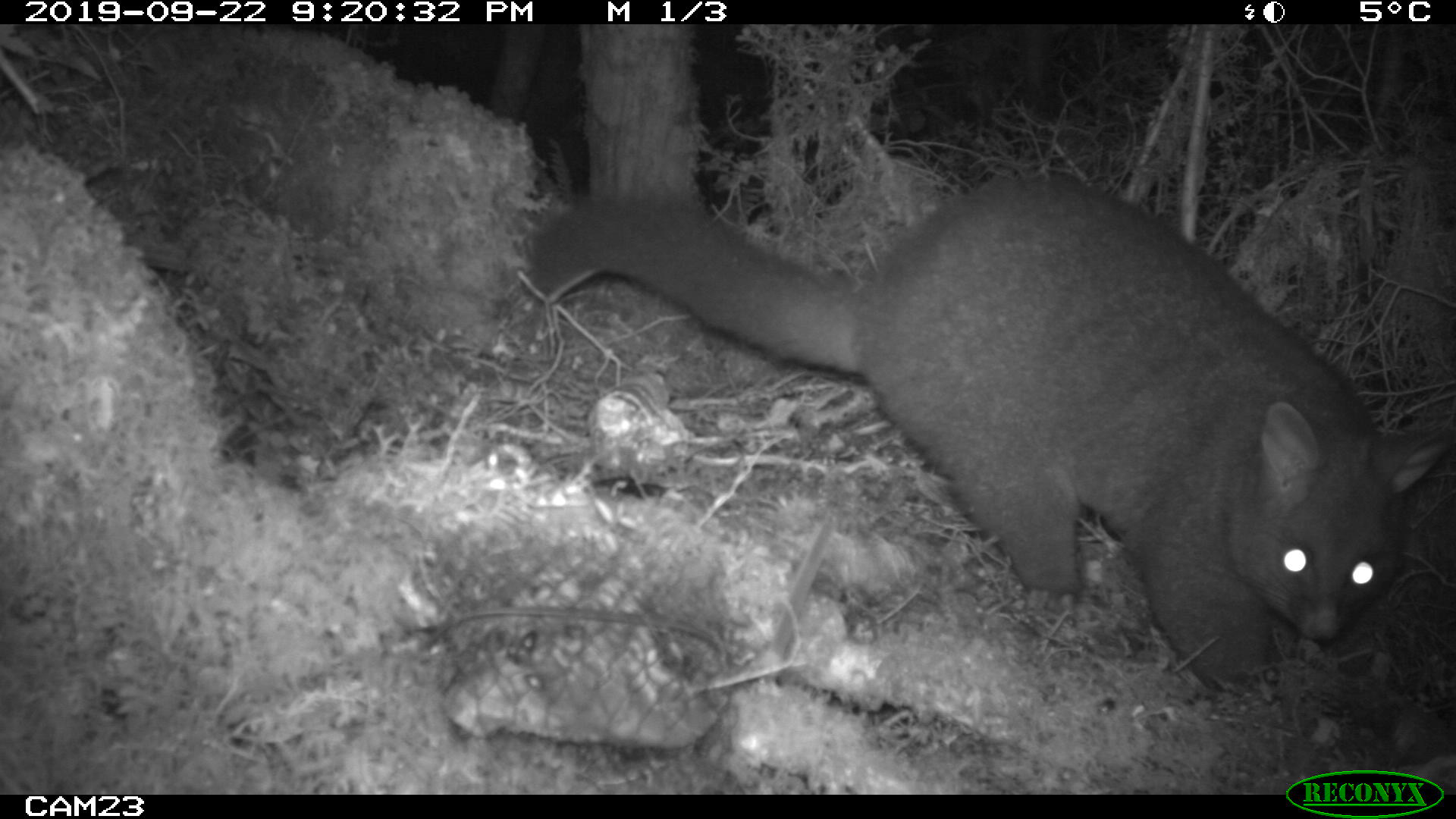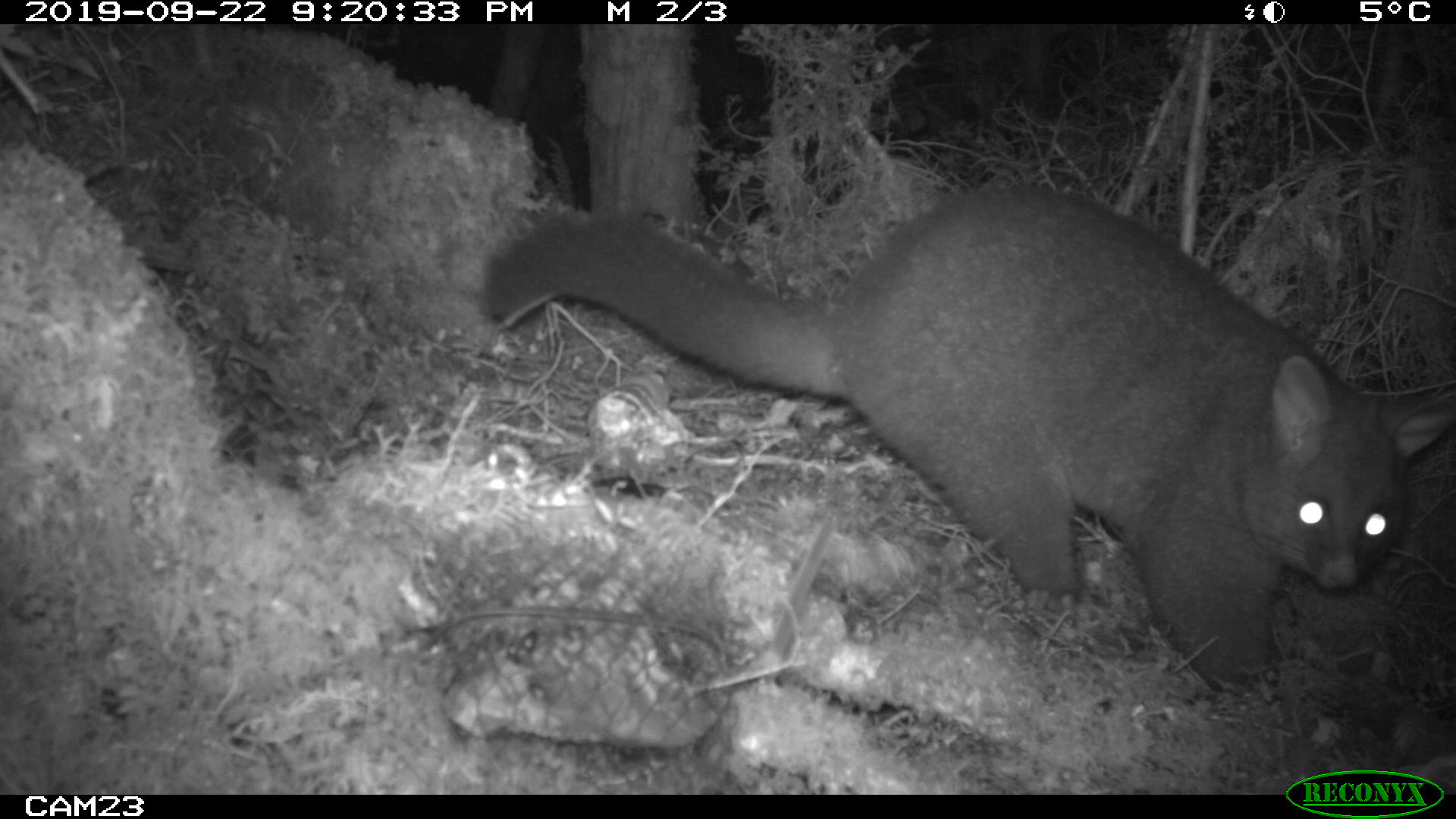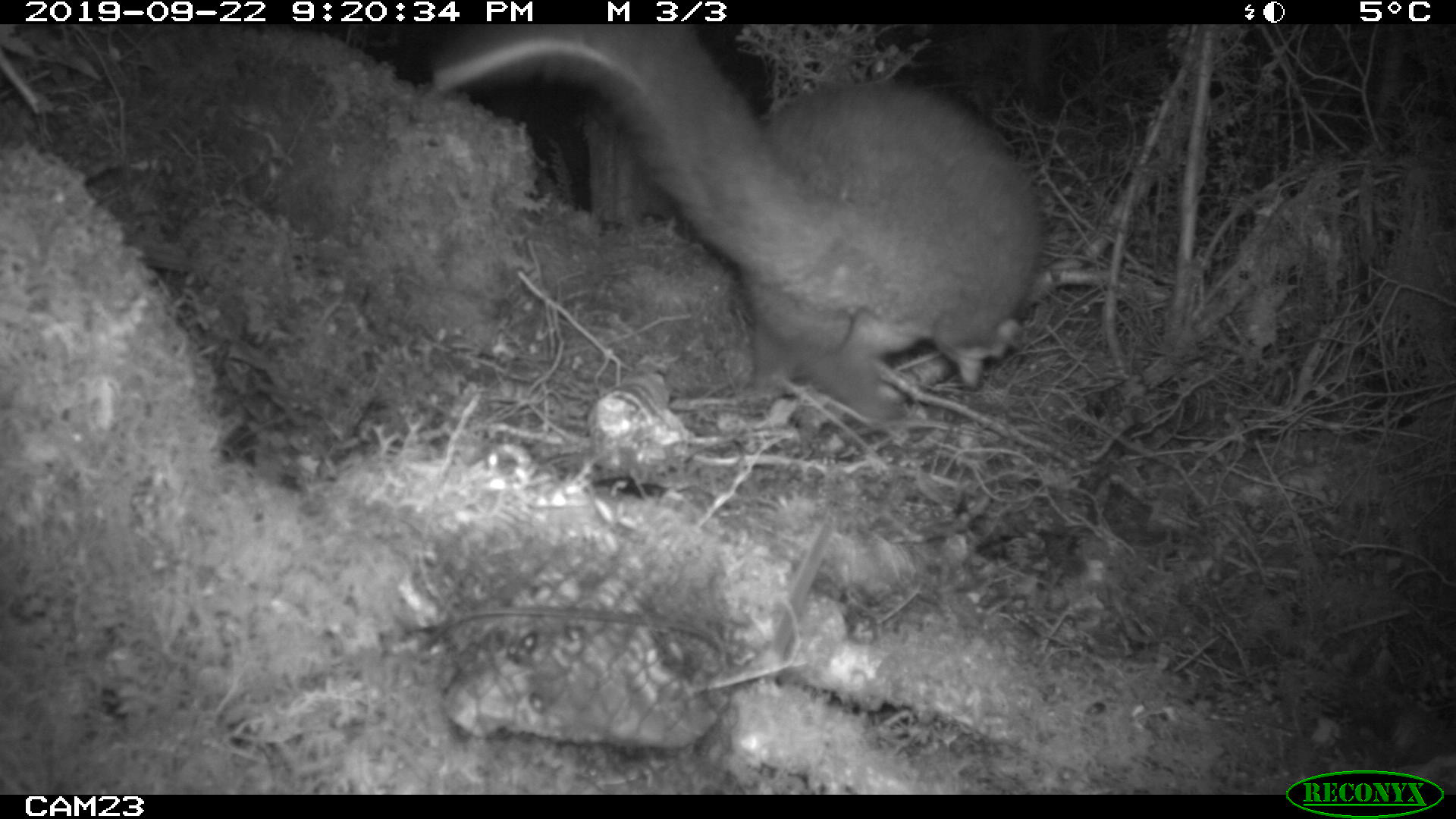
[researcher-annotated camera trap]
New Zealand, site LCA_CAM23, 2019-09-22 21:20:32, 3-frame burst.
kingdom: Animalia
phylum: Chordata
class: Mammalia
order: Diprotodontia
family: Phalangeridae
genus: Trichosurus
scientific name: Trichosurus vulpecula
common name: common brushtail possum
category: possum